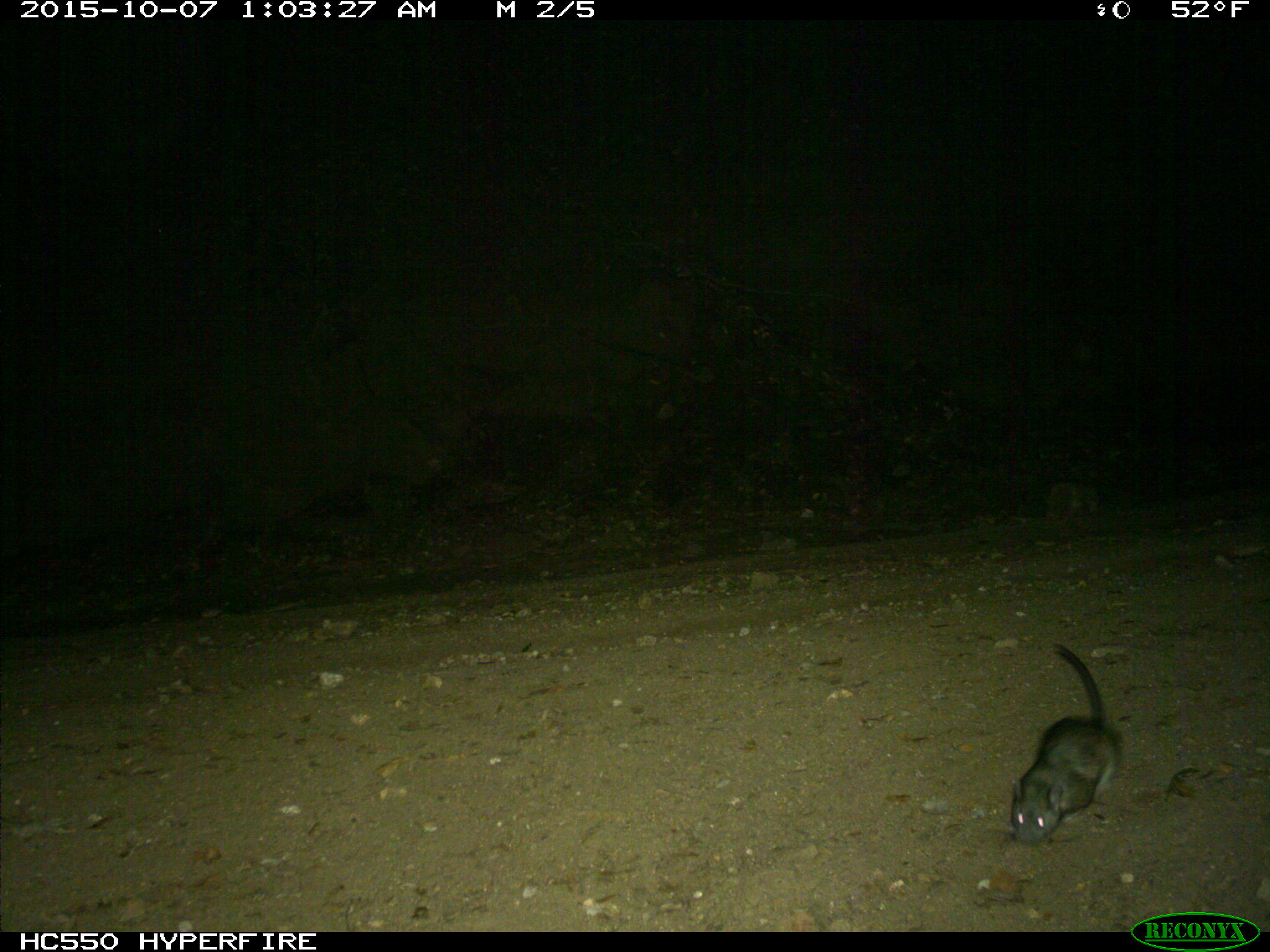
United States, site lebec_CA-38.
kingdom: Animalia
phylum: Chordata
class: Mammalia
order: Rodentia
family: Cricetidae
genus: Neotoma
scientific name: Neotoma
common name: pack rat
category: unidentified pack rat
Unidentified pack rat (pack rat) (Neotoma).